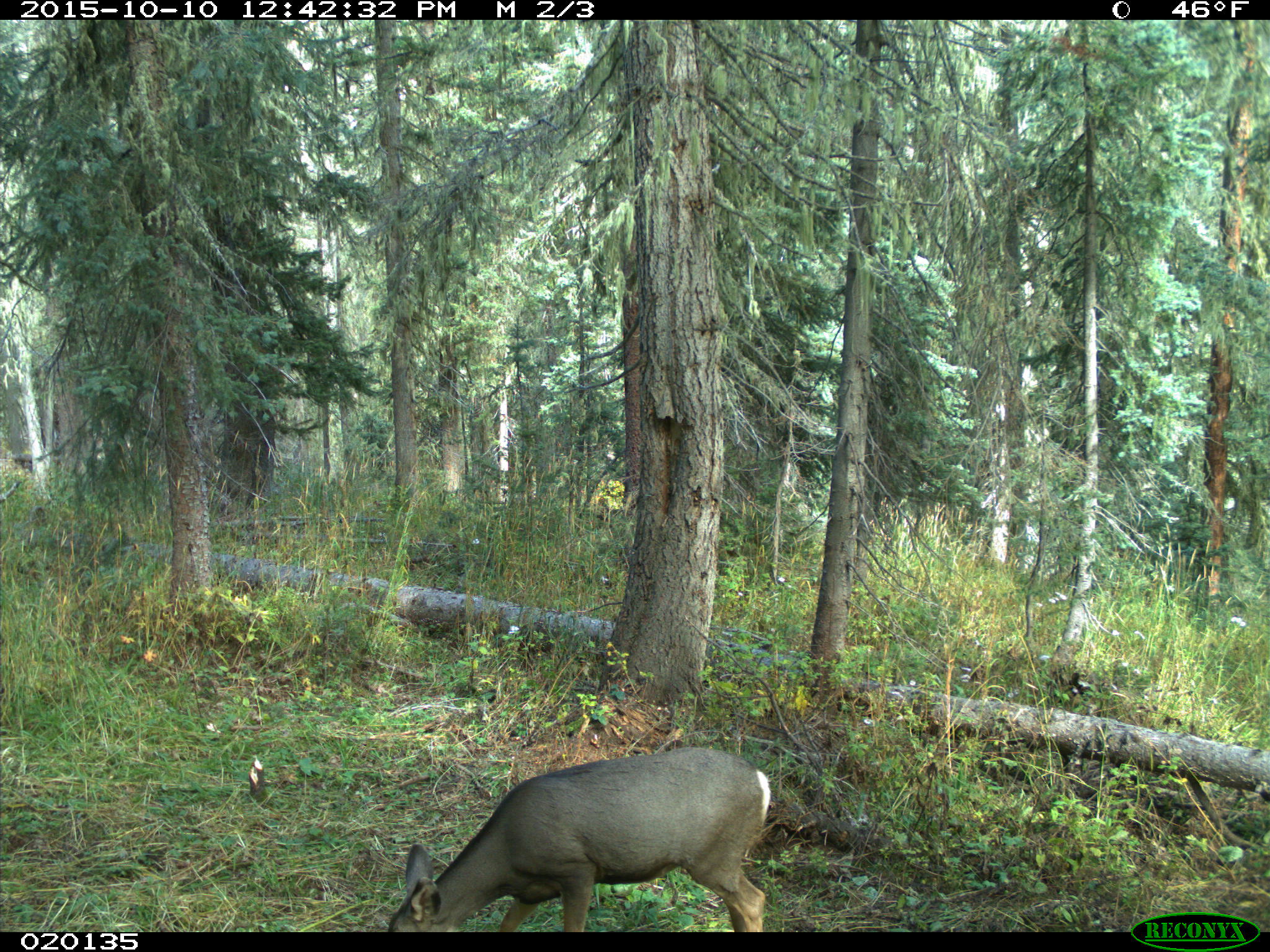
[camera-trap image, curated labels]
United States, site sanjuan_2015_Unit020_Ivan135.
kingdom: Animalia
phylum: Chordata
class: Mammalia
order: Artiodactyla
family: Cervidae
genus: Odocoileus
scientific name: Odocoileus hemionus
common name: mule deer